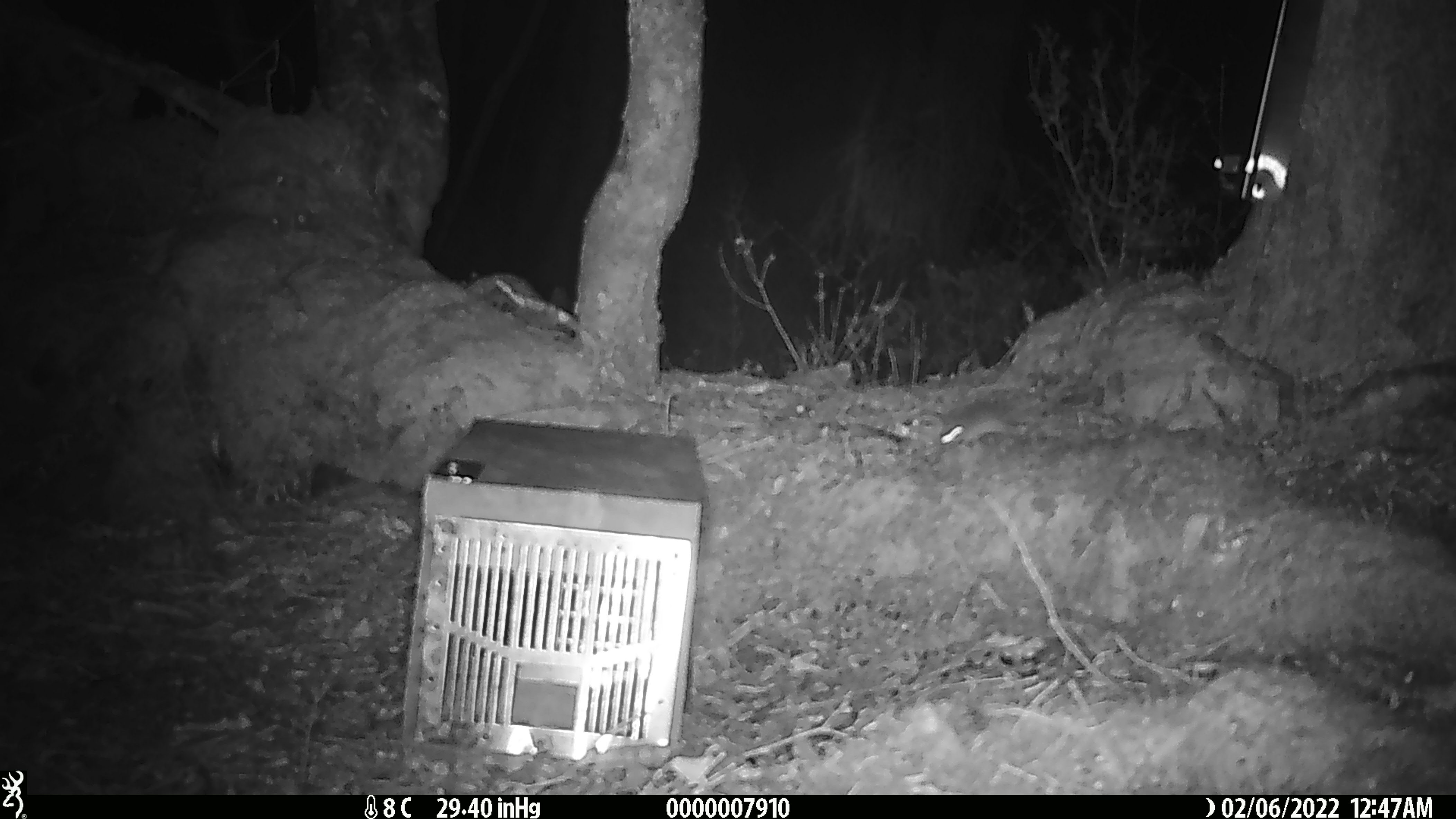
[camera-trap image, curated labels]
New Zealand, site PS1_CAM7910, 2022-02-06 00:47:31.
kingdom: Animalia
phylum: Chordata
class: Mammalia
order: Rodentia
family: Muridae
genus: Mus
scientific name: Mus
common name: mouse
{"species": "mouse (Mus)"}